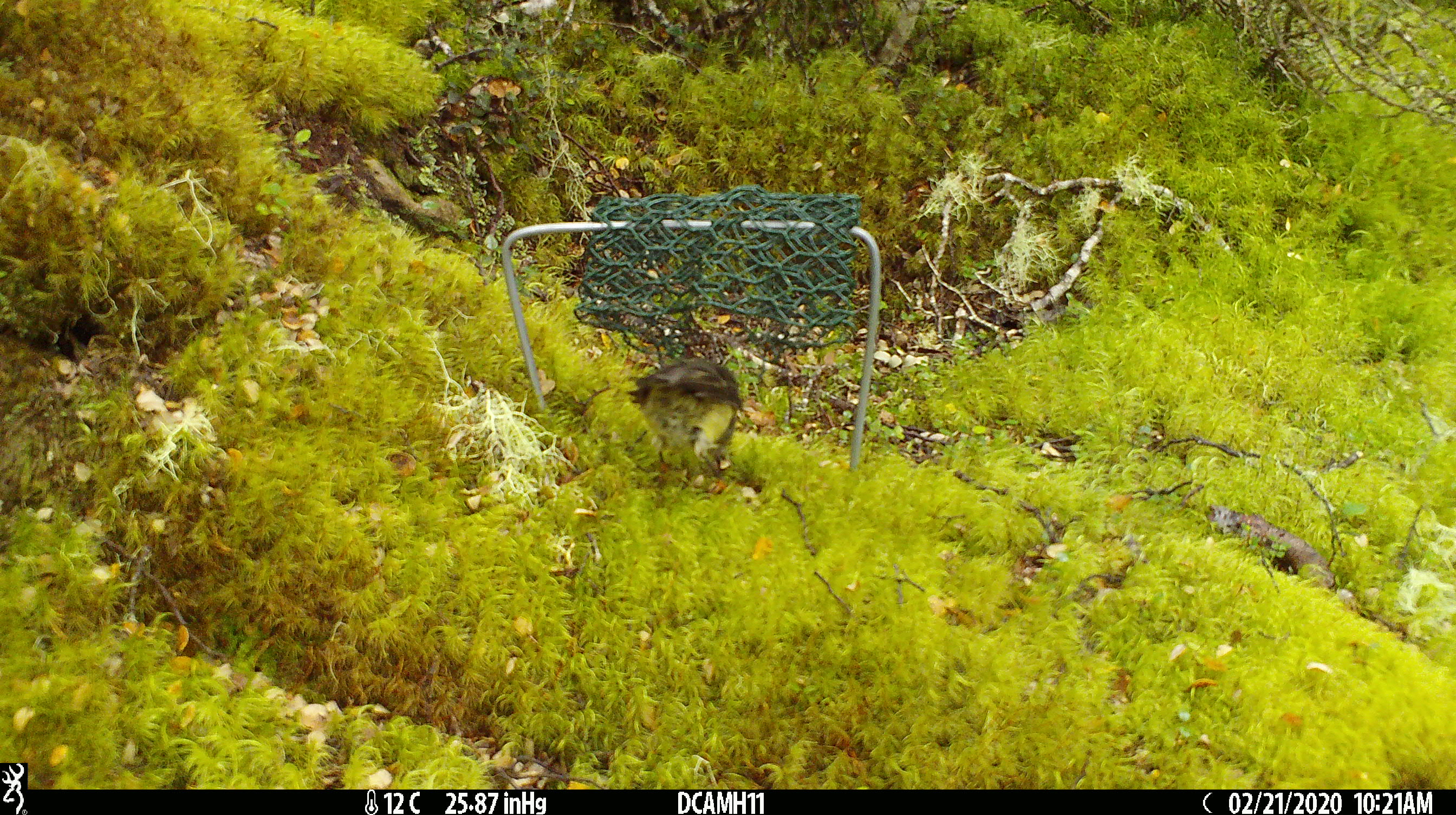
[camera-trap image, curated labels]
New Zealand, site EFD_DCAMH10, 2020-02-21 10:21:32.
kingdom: Animalia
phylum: Chordata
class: Aves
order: Passeriformes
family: Acanthisittidae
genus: Acanthisitta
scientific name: Acanthisitta chloris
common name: rifleman